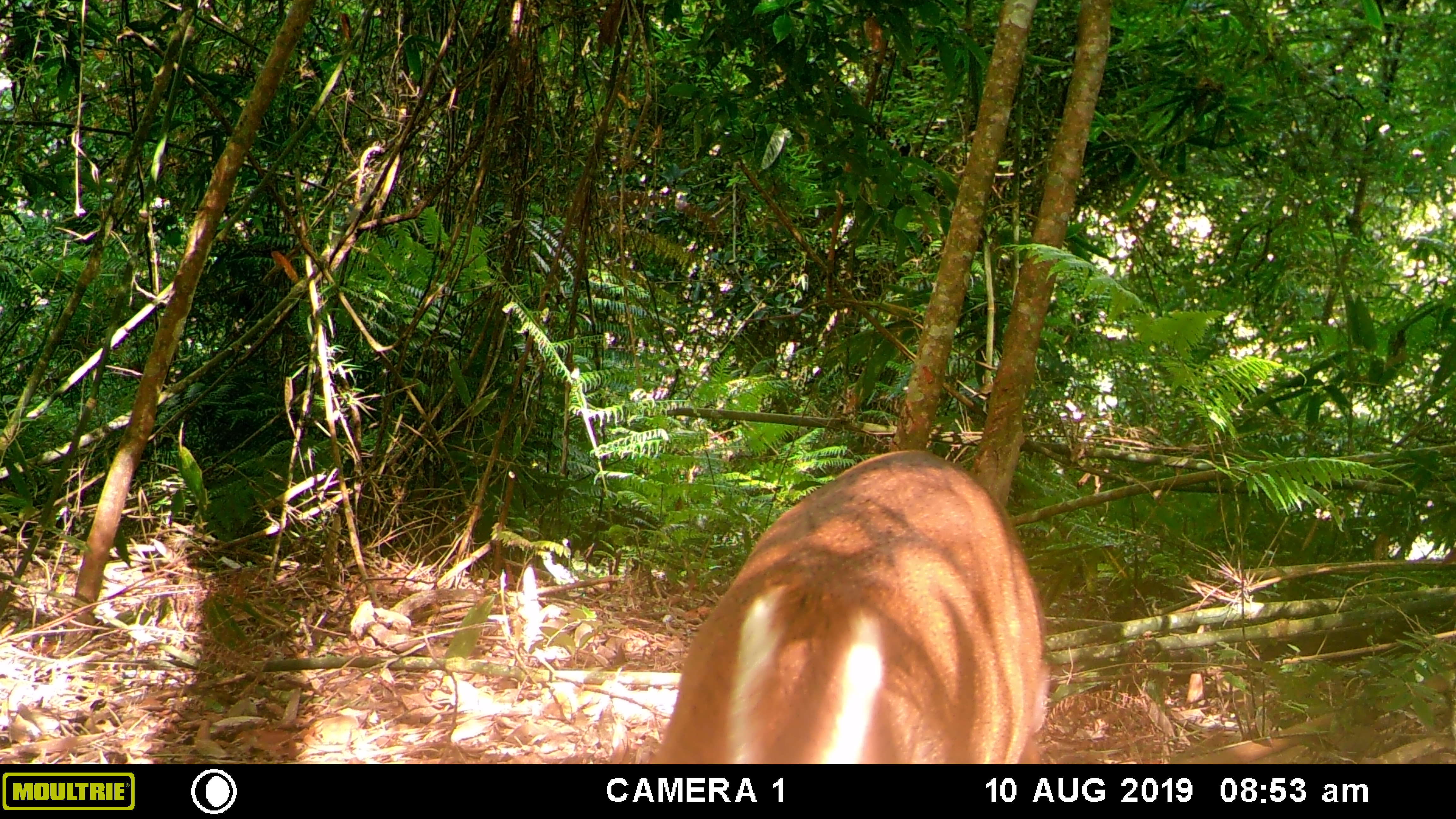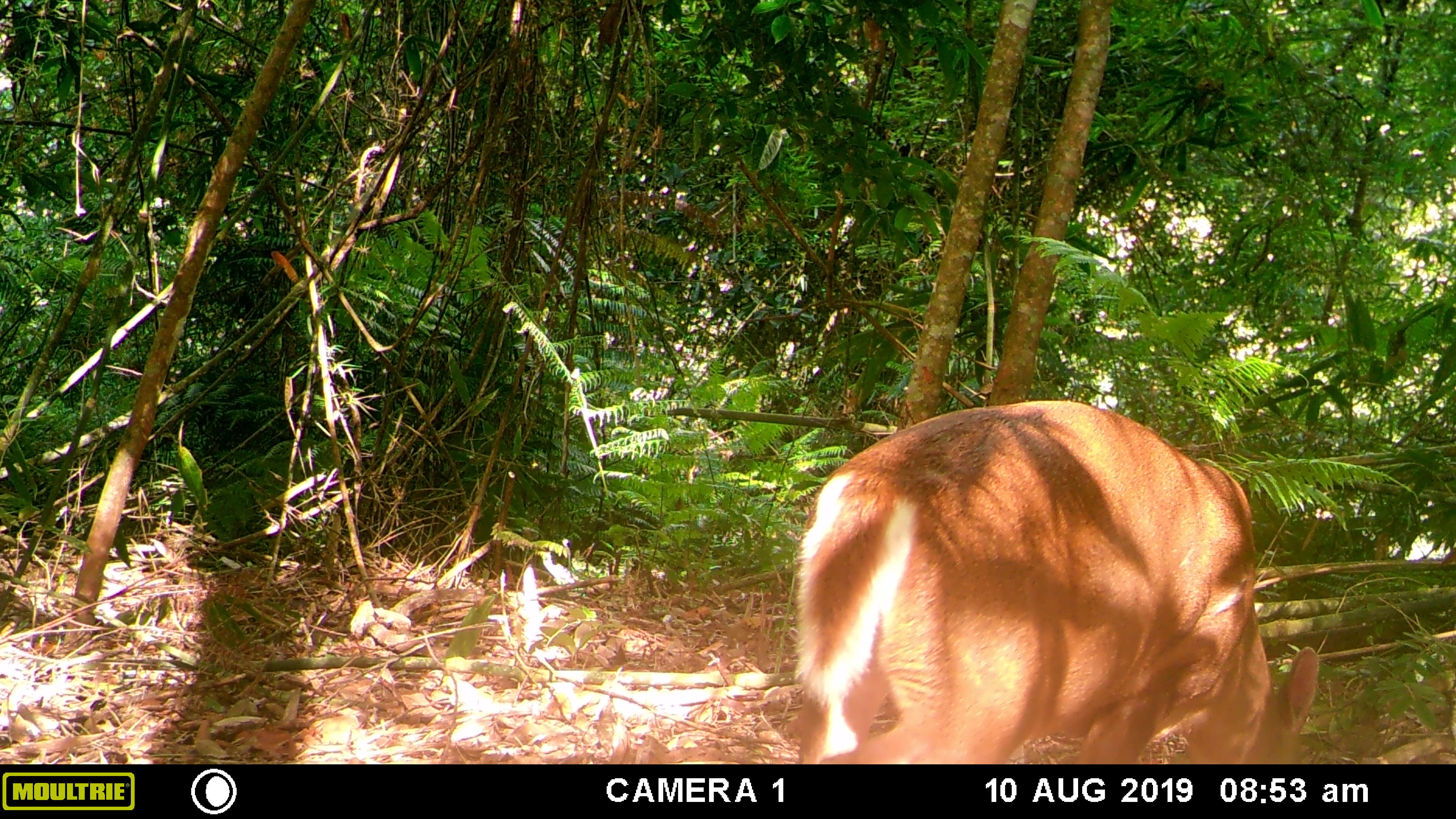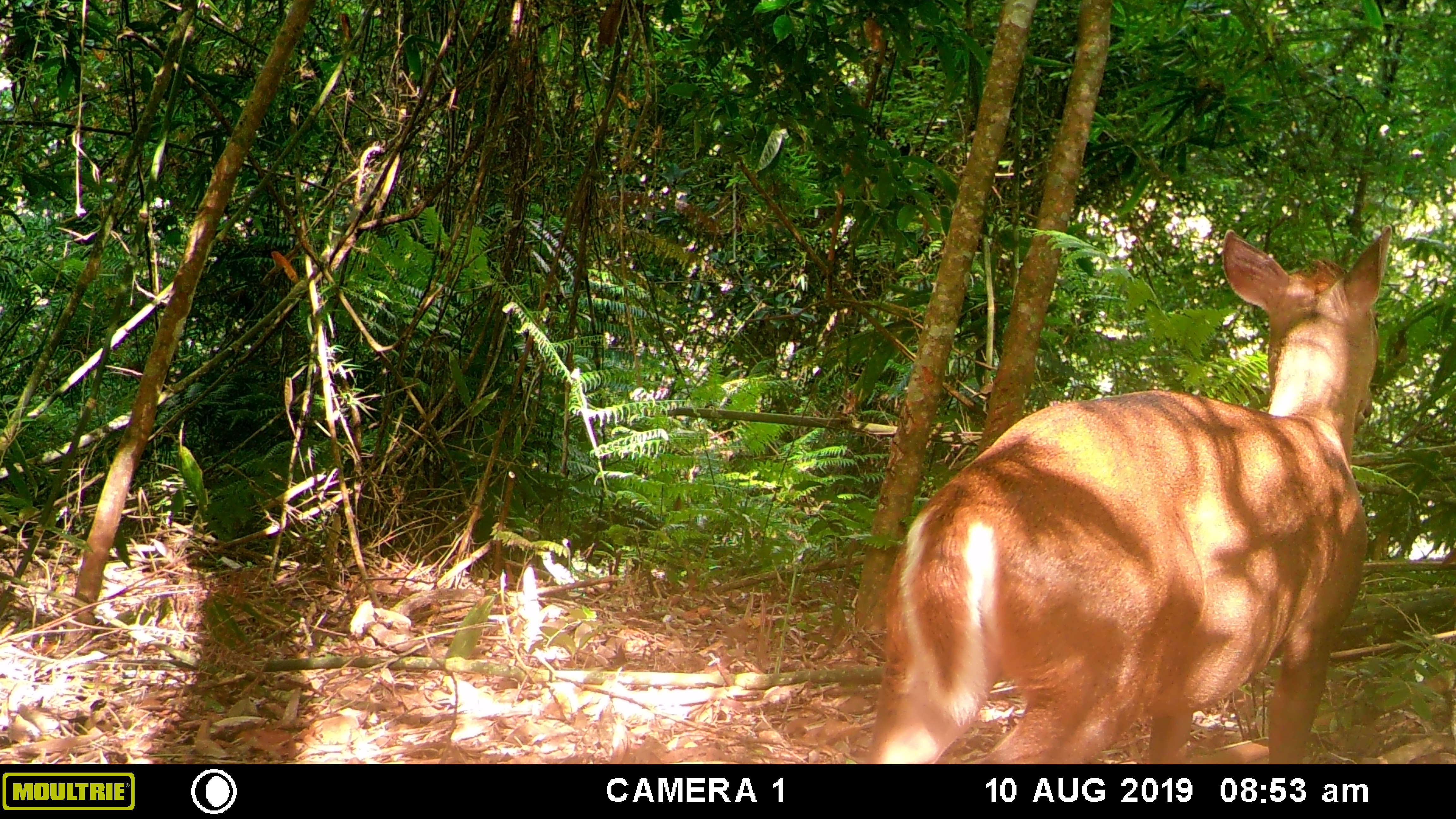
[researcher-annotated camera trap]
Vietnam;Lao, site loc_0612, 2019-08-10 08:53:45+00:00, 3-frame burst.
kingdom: Animalia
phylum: Chordata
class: Mammalia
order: Artiodactyla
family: Cervidae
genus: Muntiacus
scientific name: Muntiacus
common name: muntjacs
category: unidentified muntjac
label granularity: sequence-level